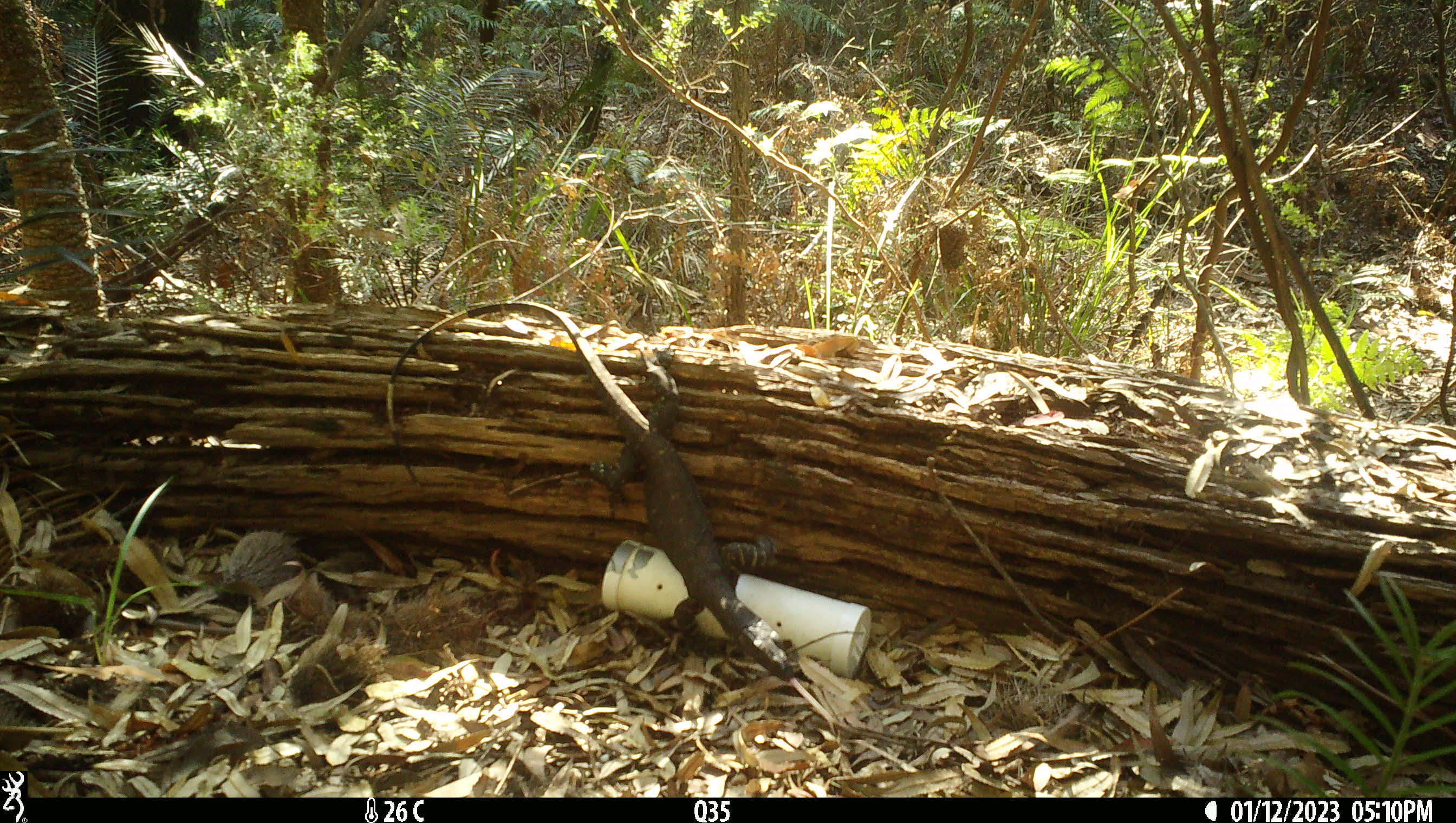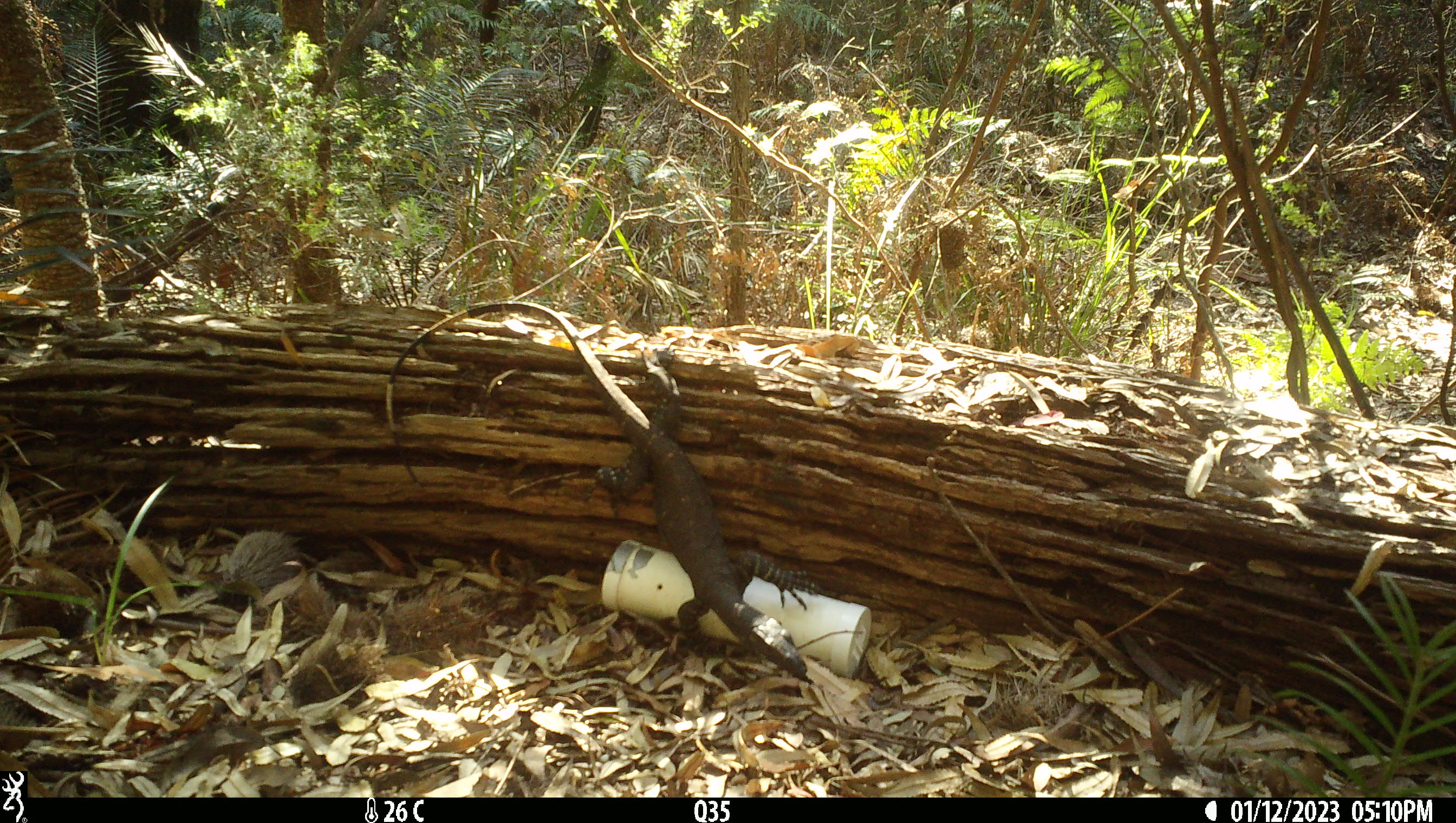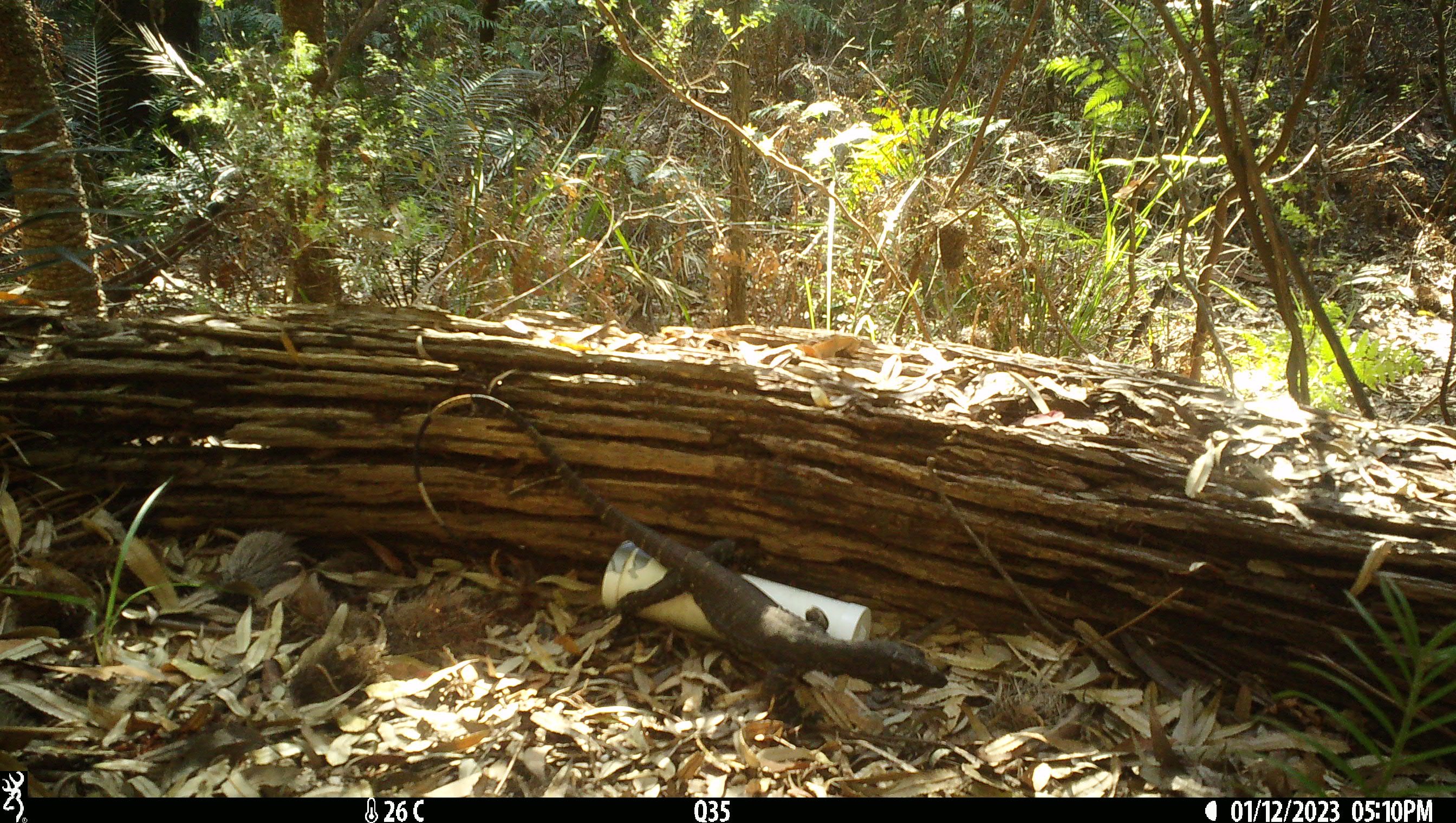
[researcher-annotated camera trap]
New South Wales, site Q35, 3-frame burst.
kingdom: Animalia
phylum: Chordata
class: Reptilia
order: Squamata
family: Varanidae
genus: Varanus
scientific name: Varanus varius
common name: lace monitor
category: goanna